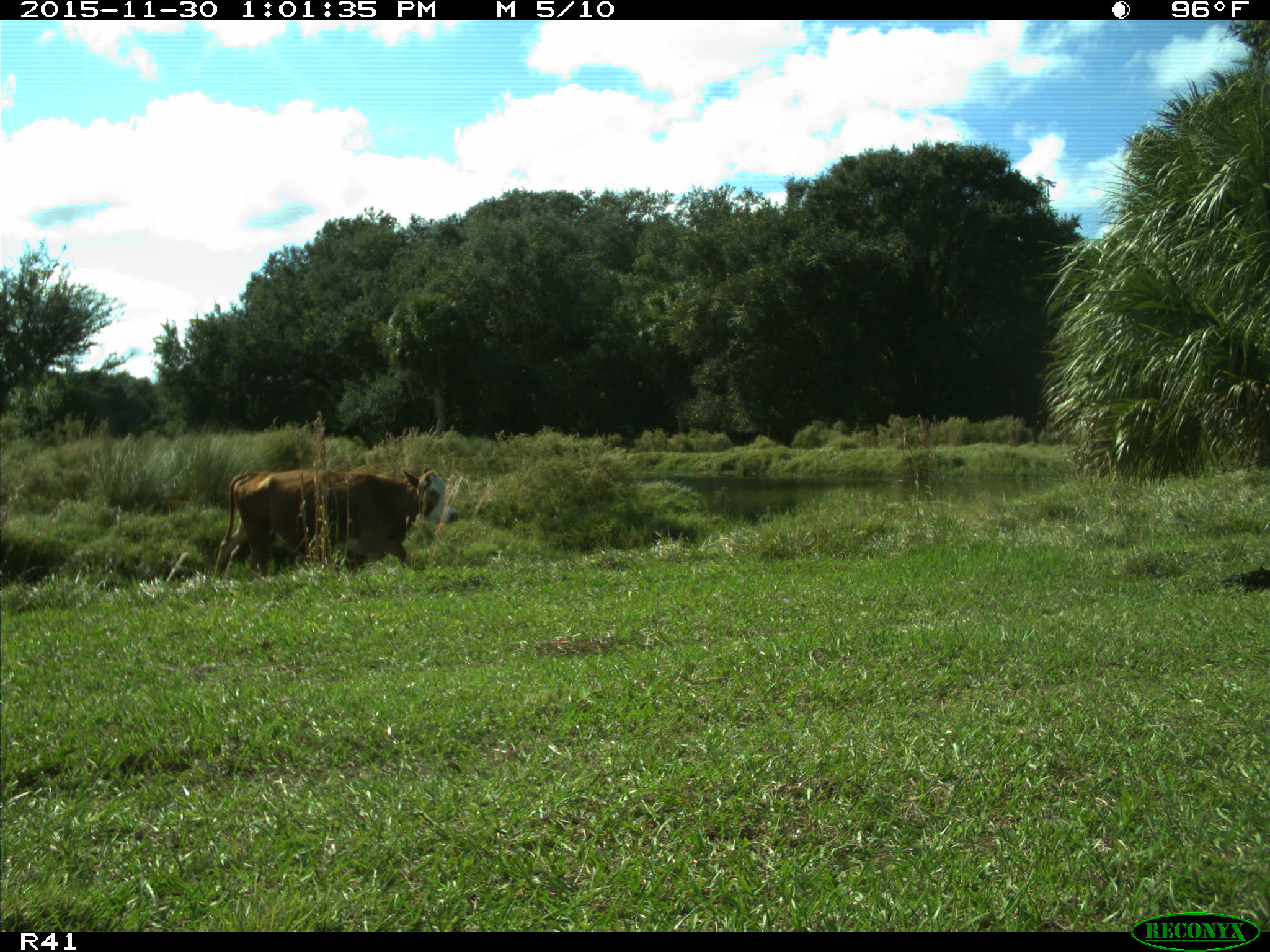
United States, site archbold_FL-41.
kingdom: Animalia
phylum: Chordata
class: Mammalia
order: Artiodactyla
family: Bovidae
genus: Bos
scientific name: Bos taurus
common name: domestic cow